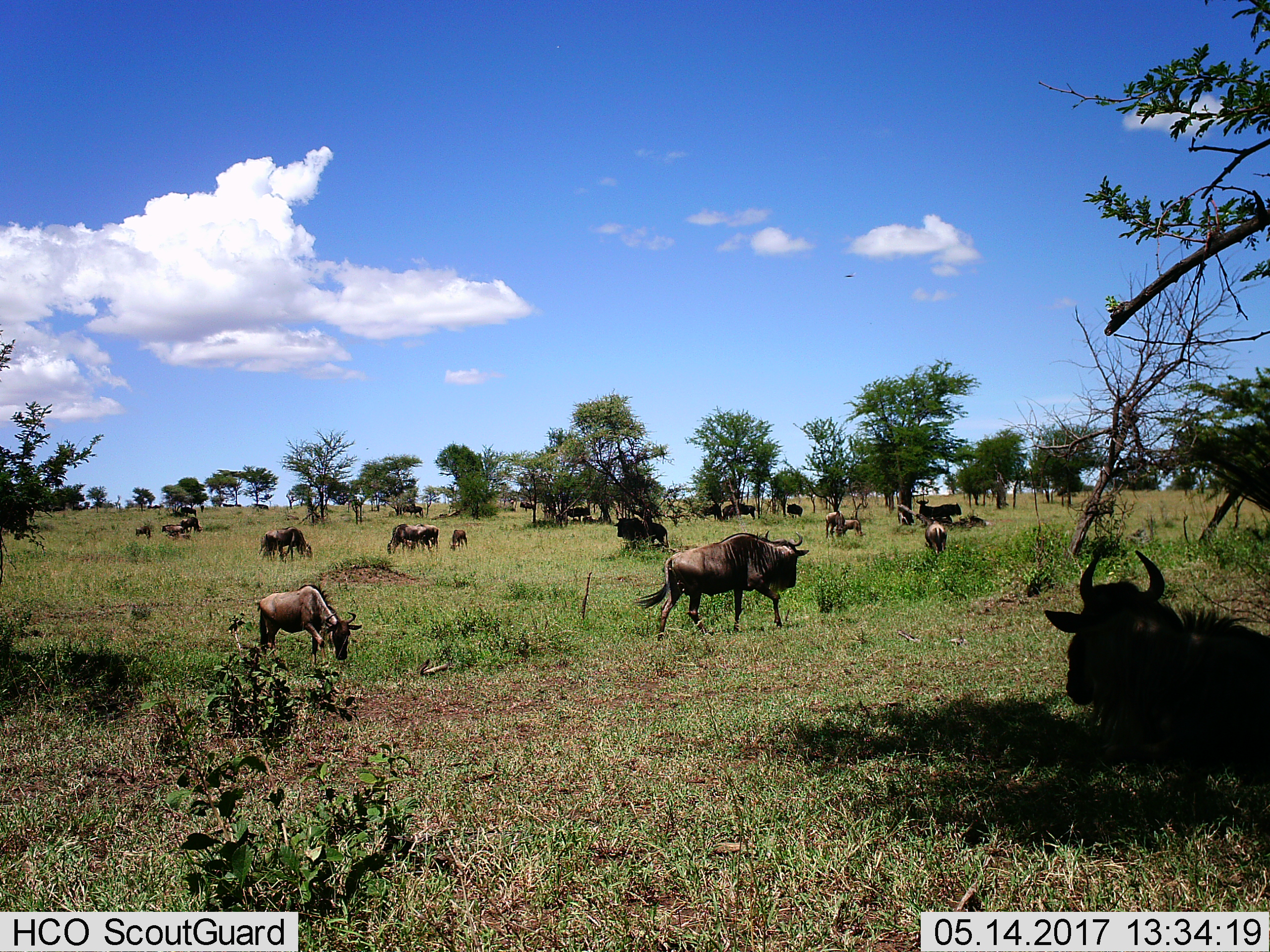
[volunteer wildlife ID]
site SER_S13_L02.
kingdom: Animalia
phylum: Chordata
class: Mammalia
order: Artiodactyla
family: Bovidae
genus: Connochaetes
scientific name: Connochaetes taurinus taurinus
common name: blue wildebeest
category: wildebeestblue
Wildebeestblue (blue wildebeest) (Connochaetes taurinus taurinus), count 11-50. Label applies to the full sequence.